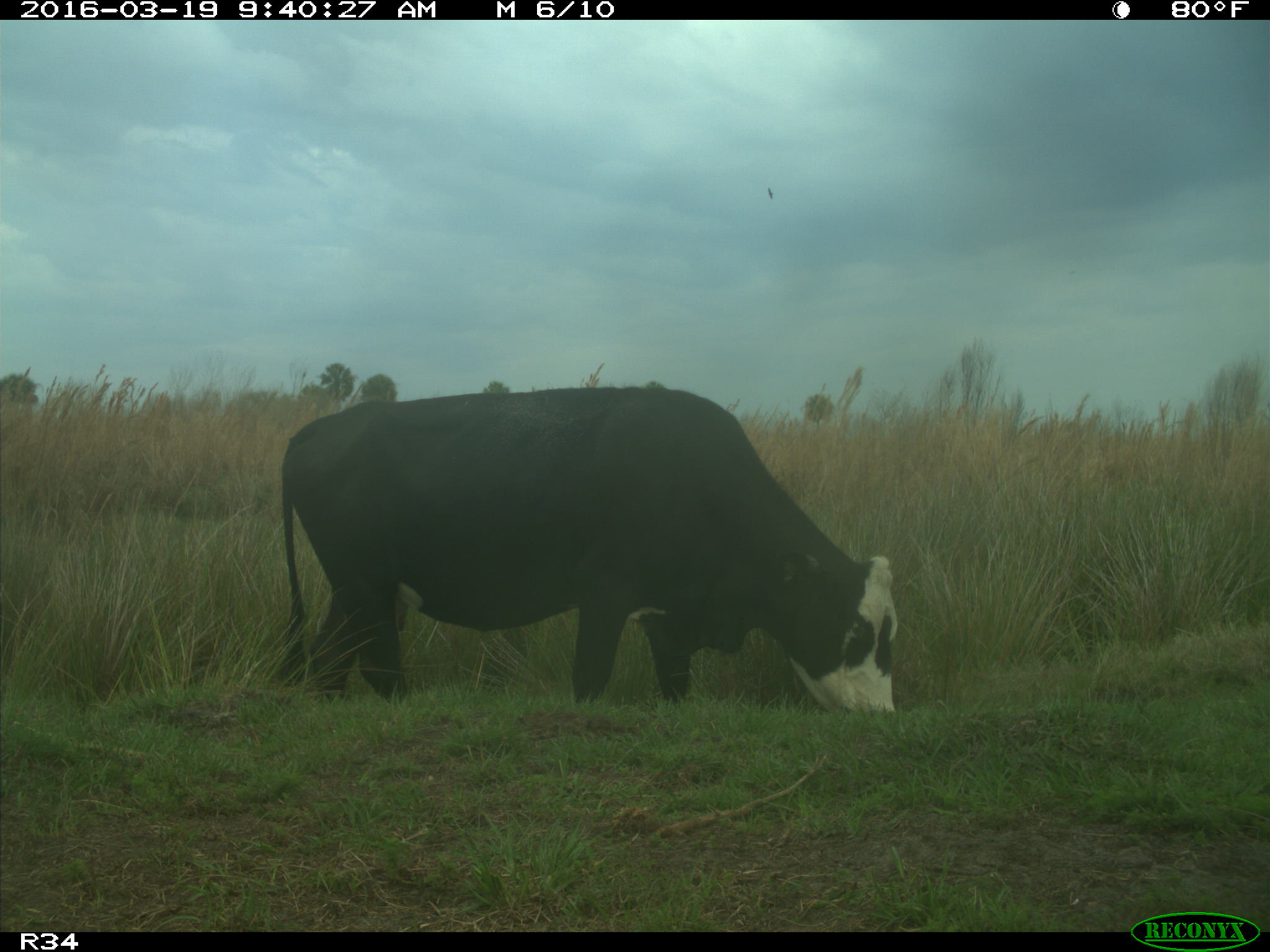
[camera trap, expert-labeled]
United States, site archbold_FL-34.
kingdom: Animalia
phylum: Chordata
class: Mammalia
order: Artiodactyla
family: Bovidae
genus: Bos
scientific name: Bos taurus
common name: domestic cow